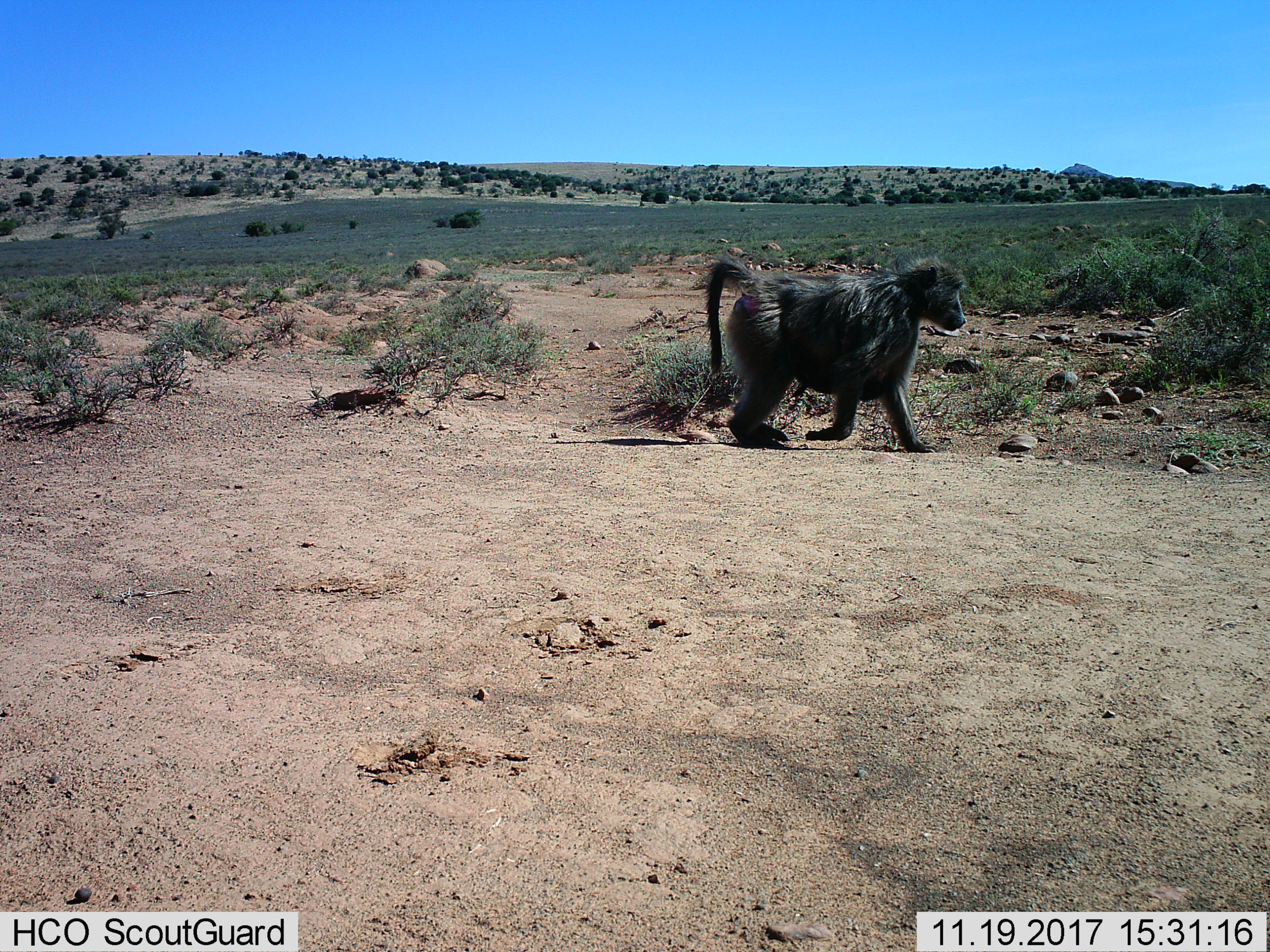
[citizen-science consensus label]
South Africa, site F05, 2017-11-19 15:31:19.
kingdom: Animalia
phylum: Chordata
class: Mammalia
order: Primates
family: Cercopithecidae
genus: Papio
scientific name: Papio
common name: baboon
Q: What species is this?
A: Baboon (Papio).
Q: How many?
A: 1.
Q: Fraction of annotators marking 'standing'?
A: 10%.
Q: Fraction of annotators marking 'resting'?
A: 0%.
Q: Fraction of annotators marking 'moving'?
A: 100%.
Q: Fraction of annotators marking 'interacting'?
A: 10%.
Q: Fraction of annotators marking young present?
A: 30%.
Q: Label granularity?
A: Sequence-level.